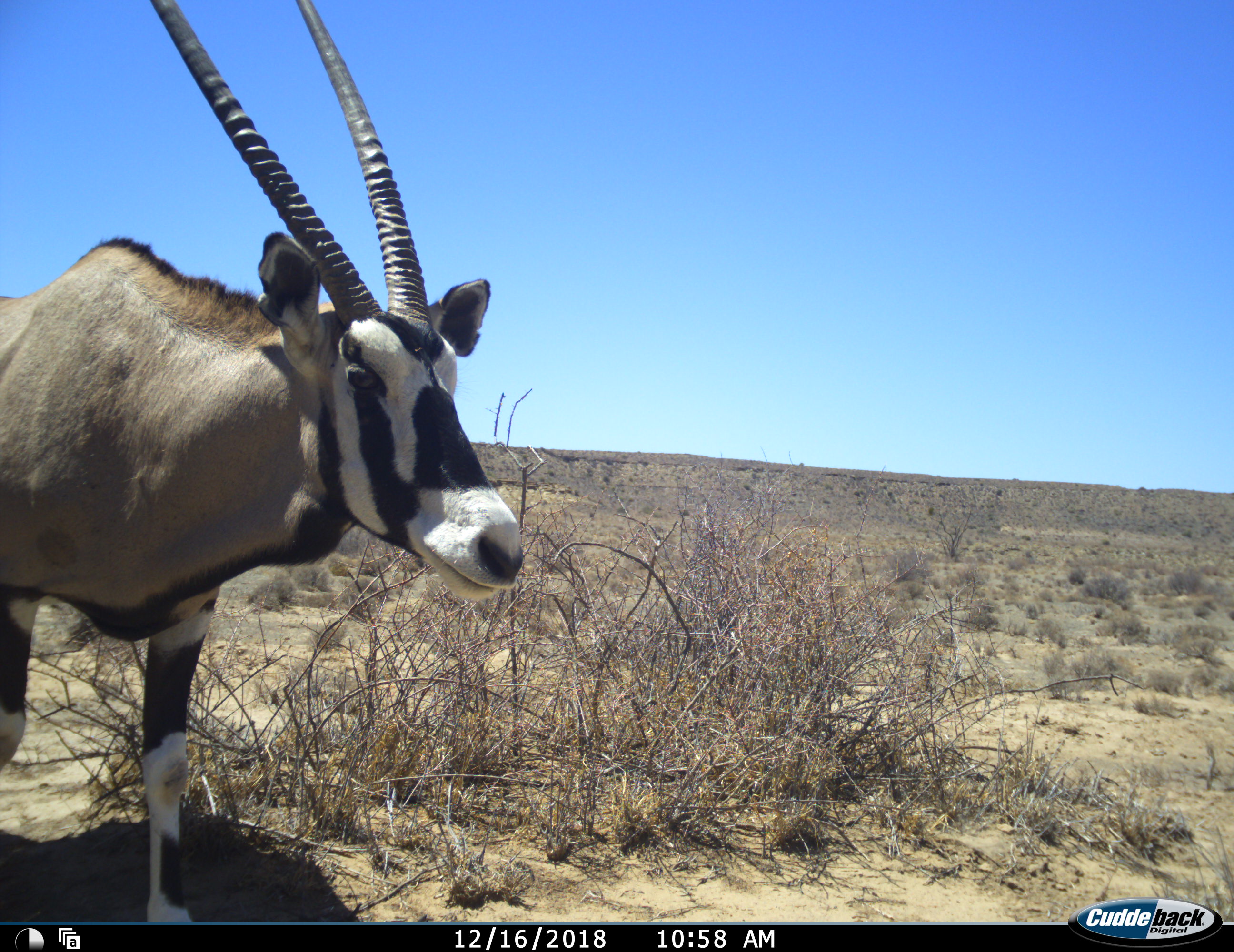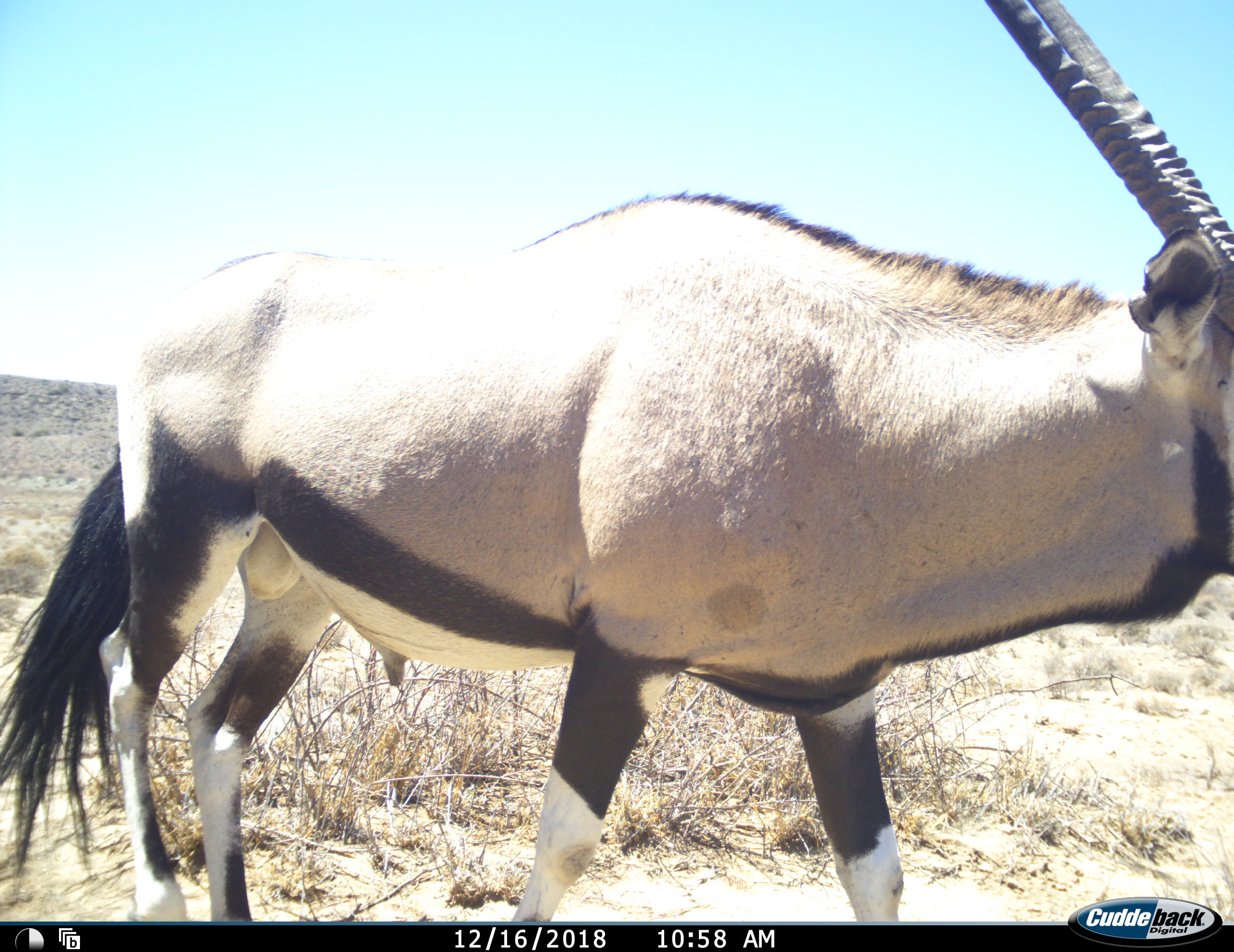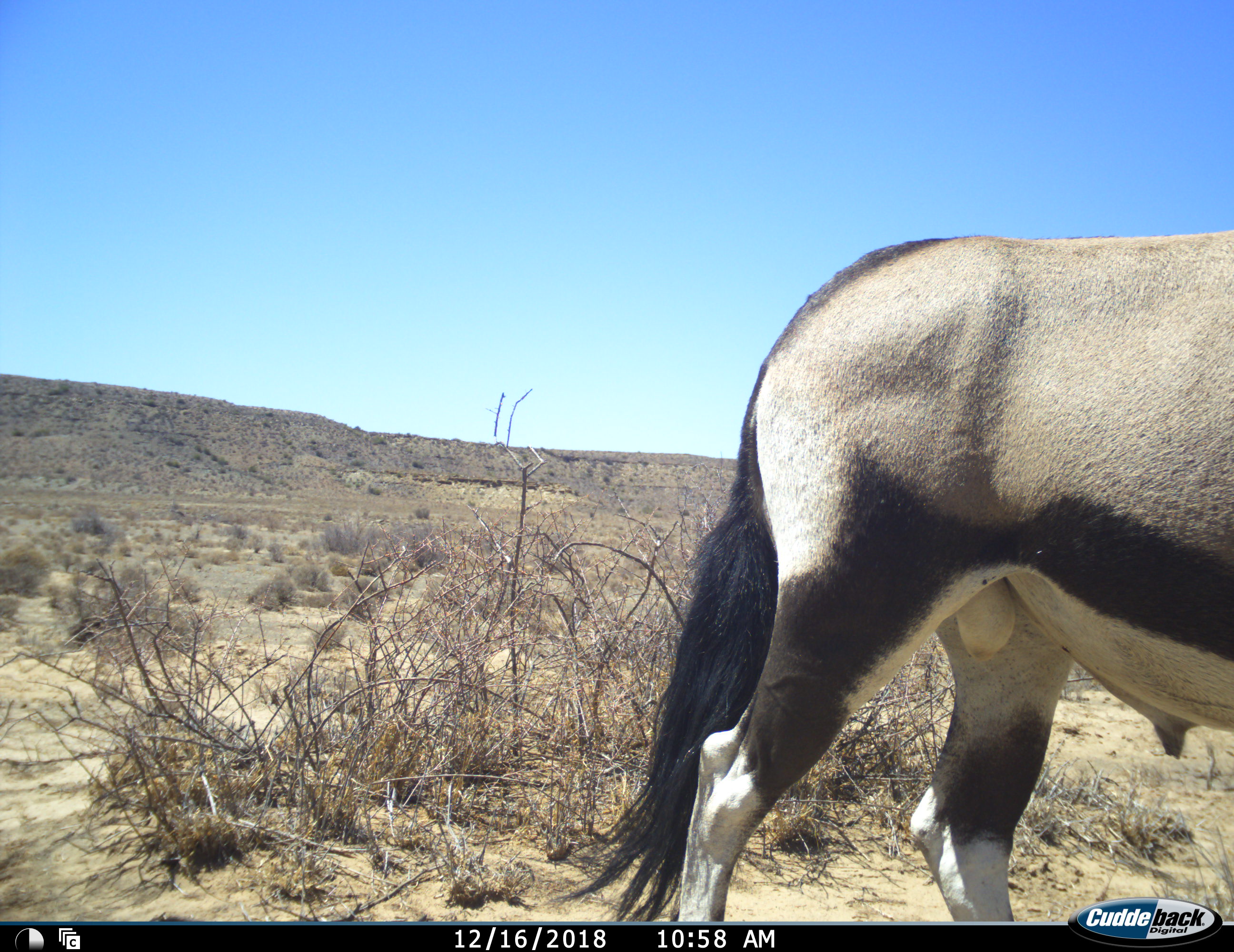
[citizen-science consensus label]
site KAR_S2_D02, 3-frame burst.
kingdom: Animalia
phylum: Chordata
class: Mammalia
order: Artiodactyla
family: Bovidae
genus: Oryx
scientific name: Oryx gazella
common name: gemsbok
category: oryx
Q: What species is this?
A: Oryx (gemsbok) (Oryx gazella).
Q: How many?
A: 1.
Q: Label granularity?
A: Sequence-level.